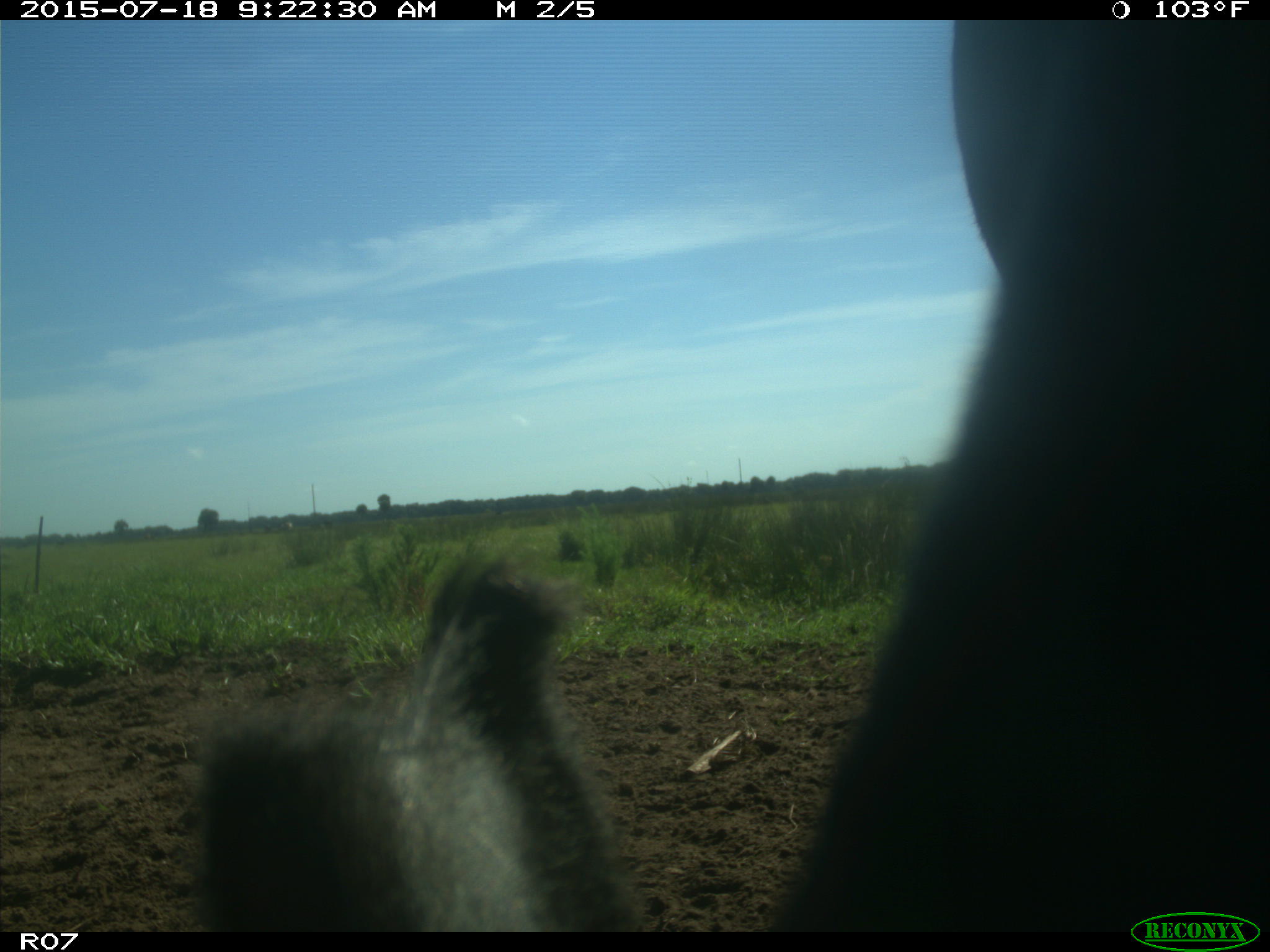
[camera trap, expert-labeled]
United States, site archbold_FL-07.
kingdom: Animalia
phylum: Chordata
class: Mammalia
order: Artiodactyla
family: Bovidae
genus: Bos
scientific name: Bos taurus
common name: domestic cow